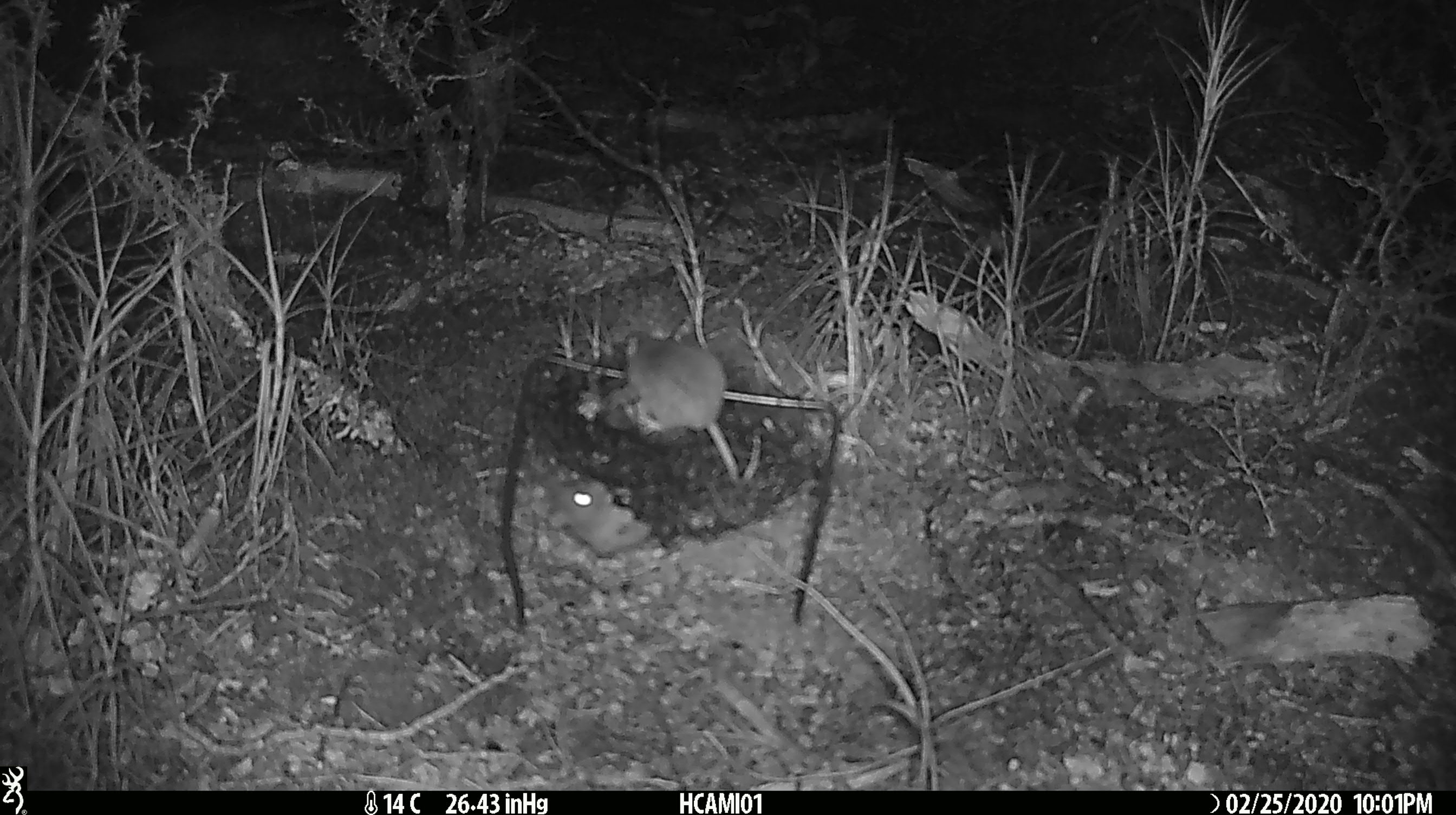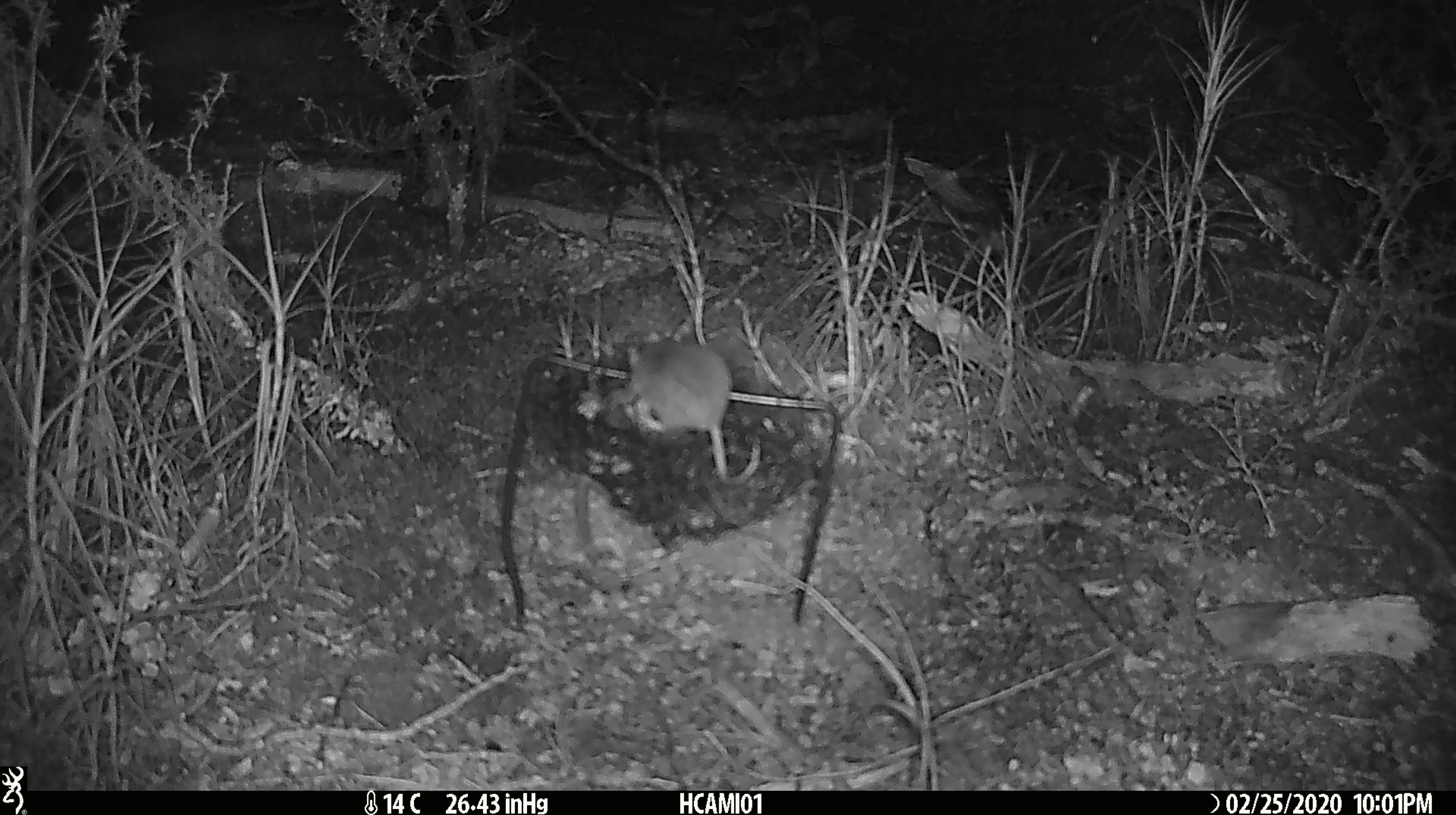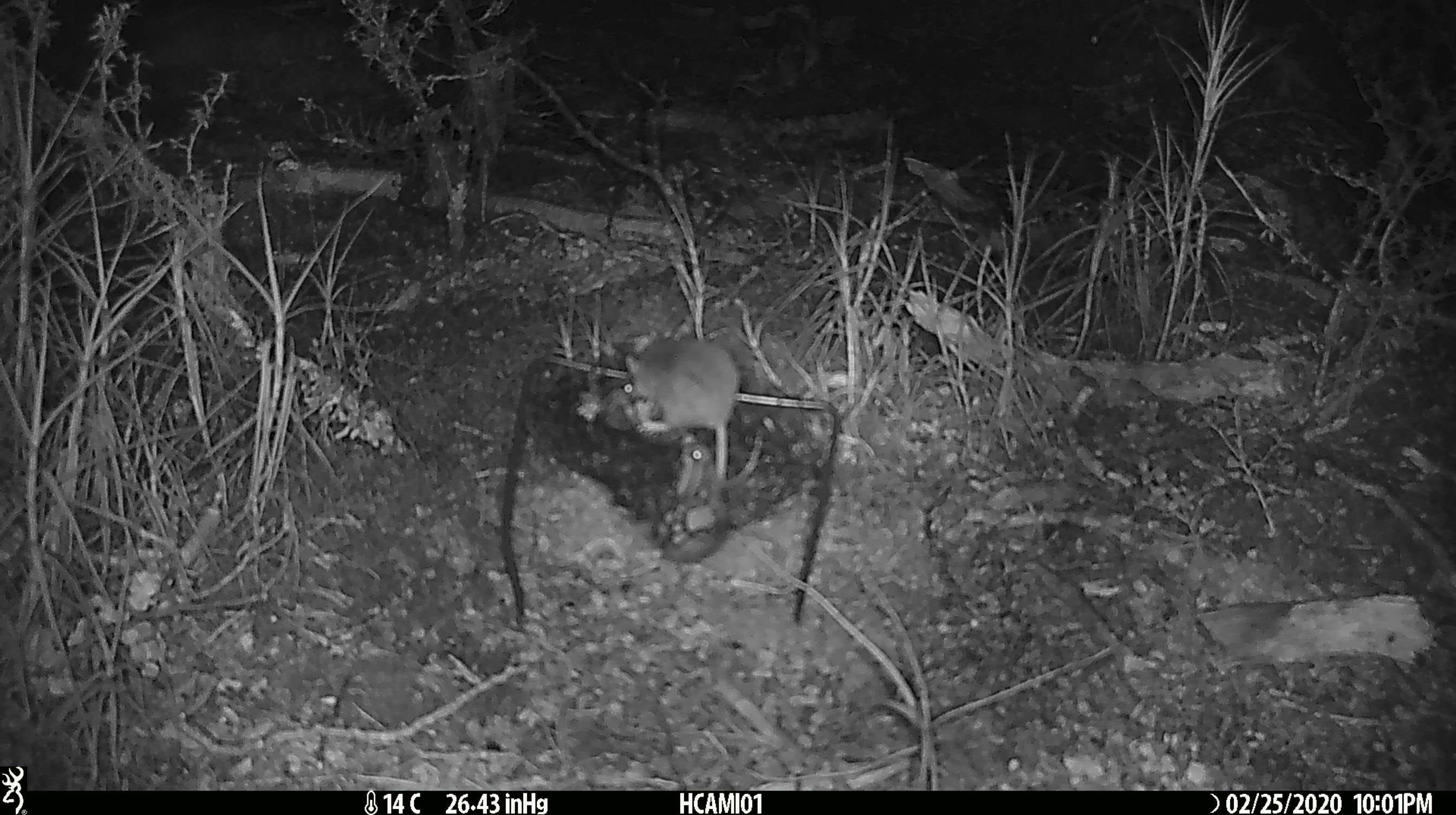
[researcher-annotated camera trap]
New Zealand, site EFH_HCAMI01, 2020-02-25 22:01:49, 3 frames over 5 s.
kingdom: Animalia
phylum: Chordata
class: Mammalia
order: Rodentia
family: Muridae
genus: Mus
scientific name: Mus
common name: mouse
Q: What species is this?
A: Mouse (Mus).